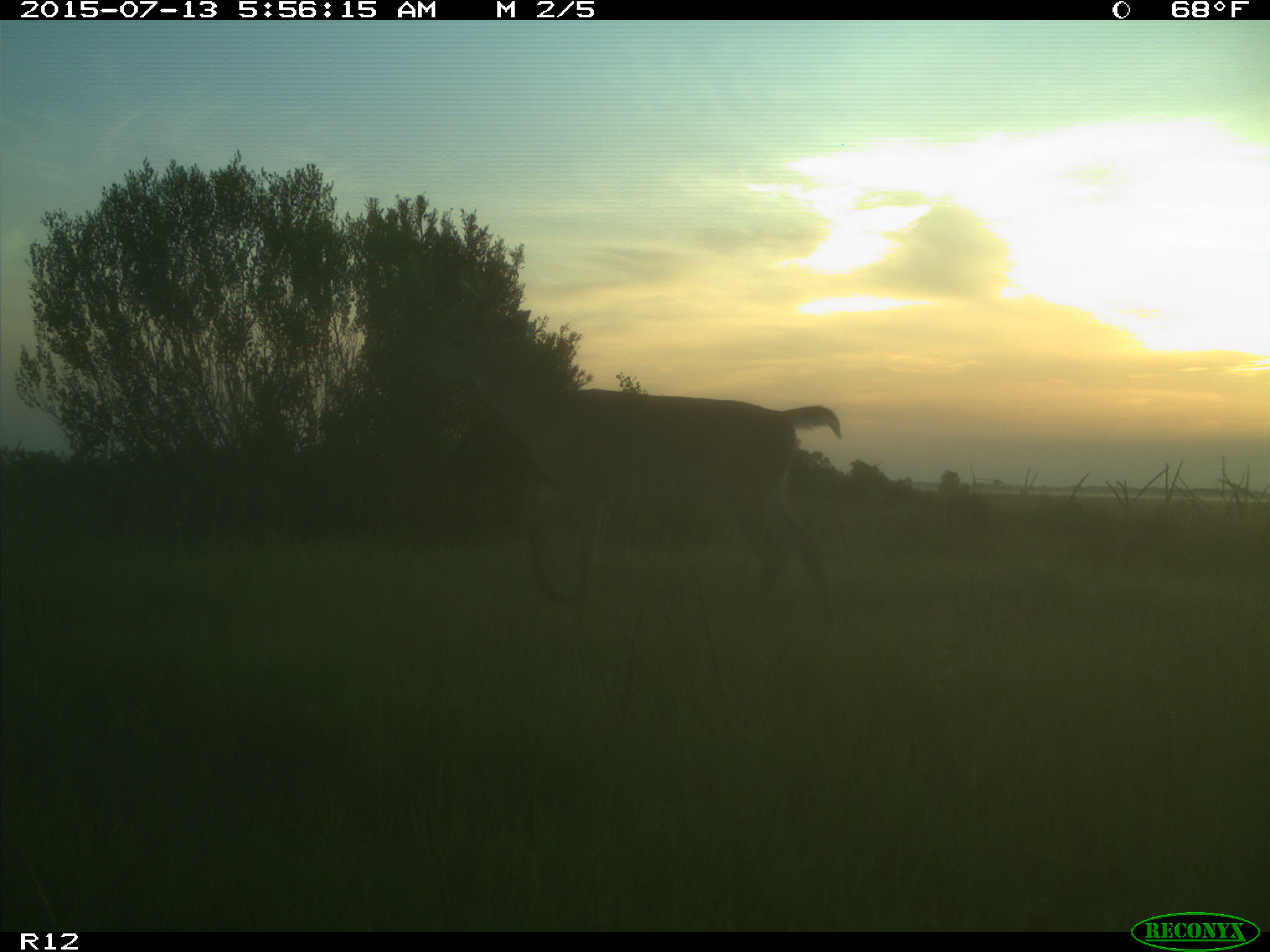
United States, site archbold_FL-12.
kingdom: Animalia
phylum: Chordata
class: Mammalia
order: Artiodactyla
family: Cervidae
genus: Odocoileus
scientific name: Odocoileus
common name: deer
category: unidentified deer